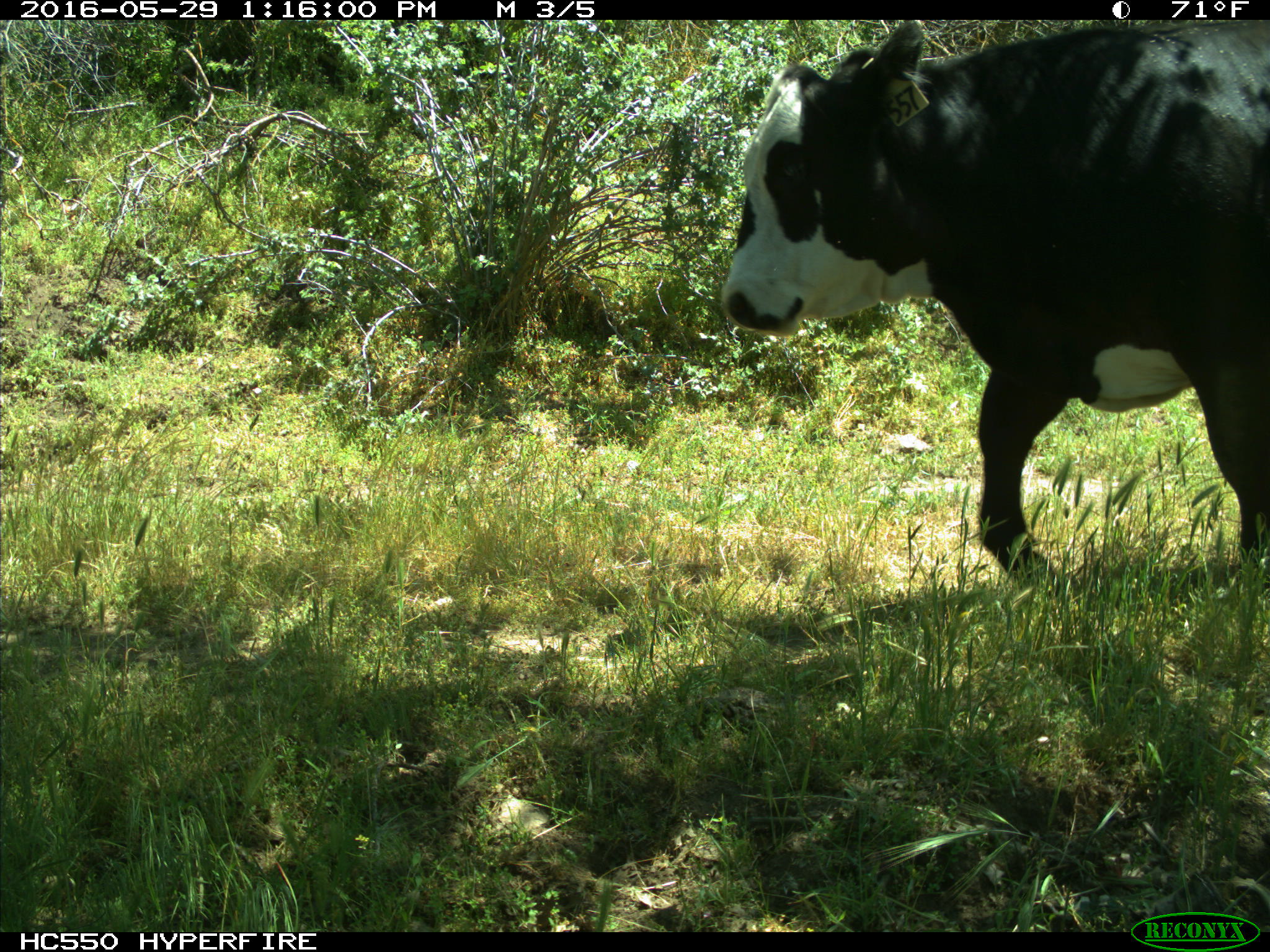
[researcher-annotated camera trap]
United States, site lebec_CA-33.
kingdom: Animalia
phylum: Chordata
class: Mammalia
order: Artiodactyla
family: Bovidae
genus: Bos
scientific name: Bos taurus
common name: domestic cow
Bos taurus (domestic cow).